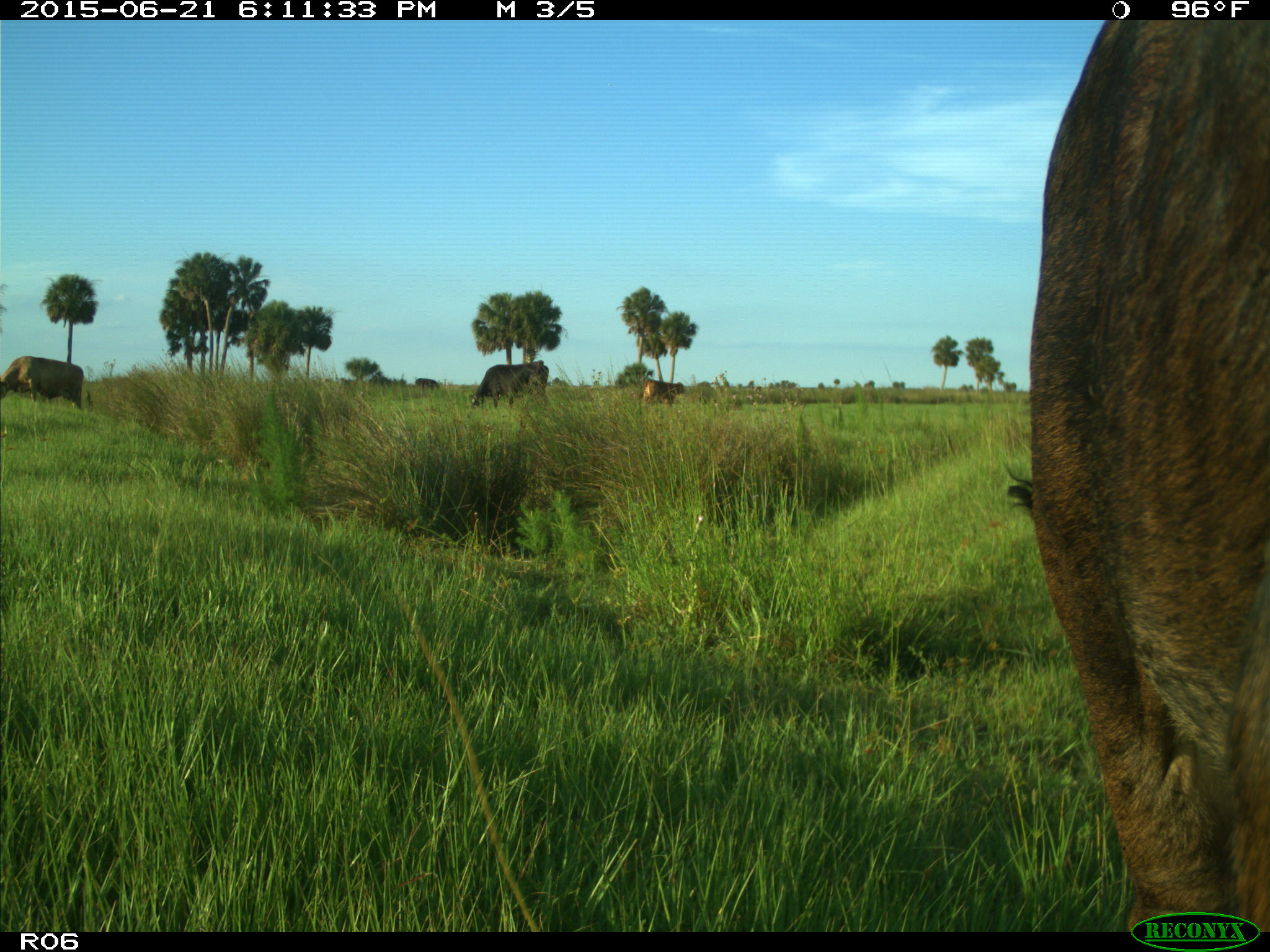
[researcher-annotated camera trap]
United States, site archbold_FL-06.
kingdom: Animalia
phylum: Chordata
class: Mammalia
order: Artiodactyla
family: Bovidae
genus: Bos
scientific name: Bos taurus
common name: domestic cow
Bos taurus (domestic cow).